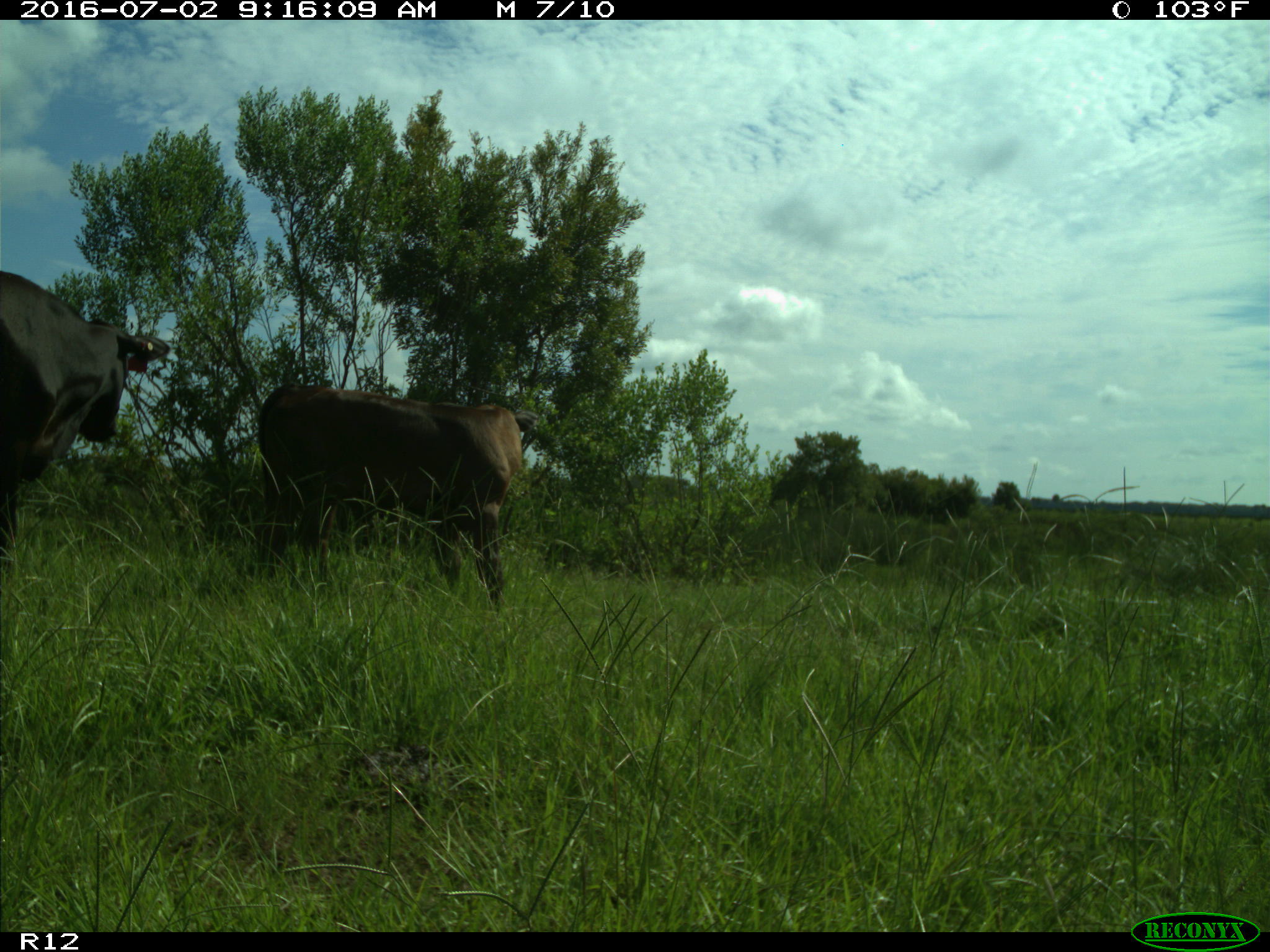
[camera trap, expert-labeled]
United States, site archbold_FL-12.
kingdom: Animalia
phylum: Chordata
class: Mammalia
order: Artiodactyla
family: Bovidae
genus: Bos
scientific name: Bos taurus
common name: domestic cow